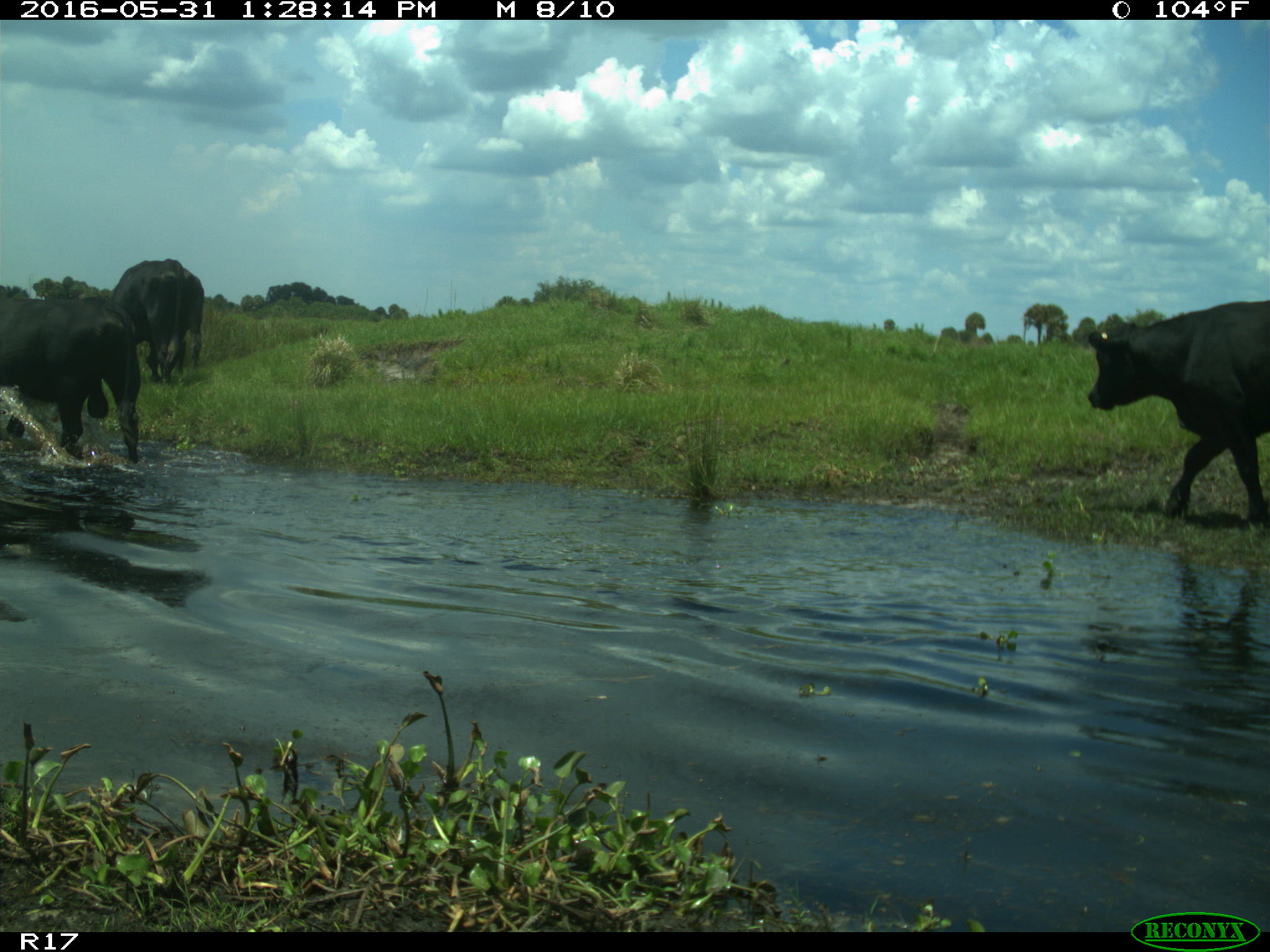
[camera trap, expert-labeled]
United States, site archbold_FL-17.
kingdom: Animalia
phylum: Chordata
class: Mammalia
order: Artiodactyla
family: Bovidae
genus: Bos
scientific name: Bos taurus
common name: domestic cow